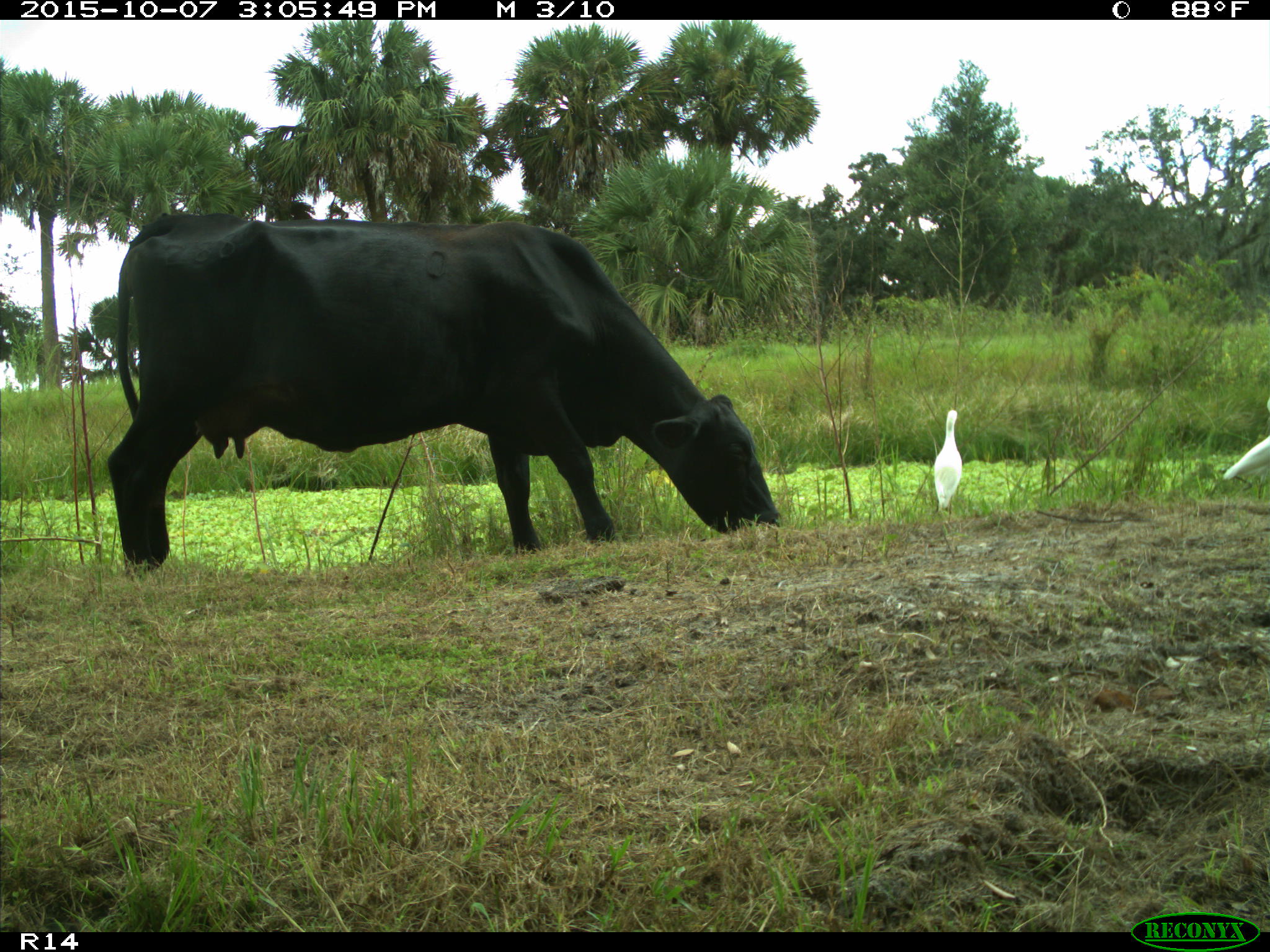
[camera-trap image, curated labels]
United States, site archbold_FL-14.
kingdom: Animalia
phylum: Chordata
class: Mammalia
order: Artiodactyla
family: Bovidae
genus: Bos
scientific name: Bos taurus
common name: domestic cow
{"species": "Bos taurus (domestic cow)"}